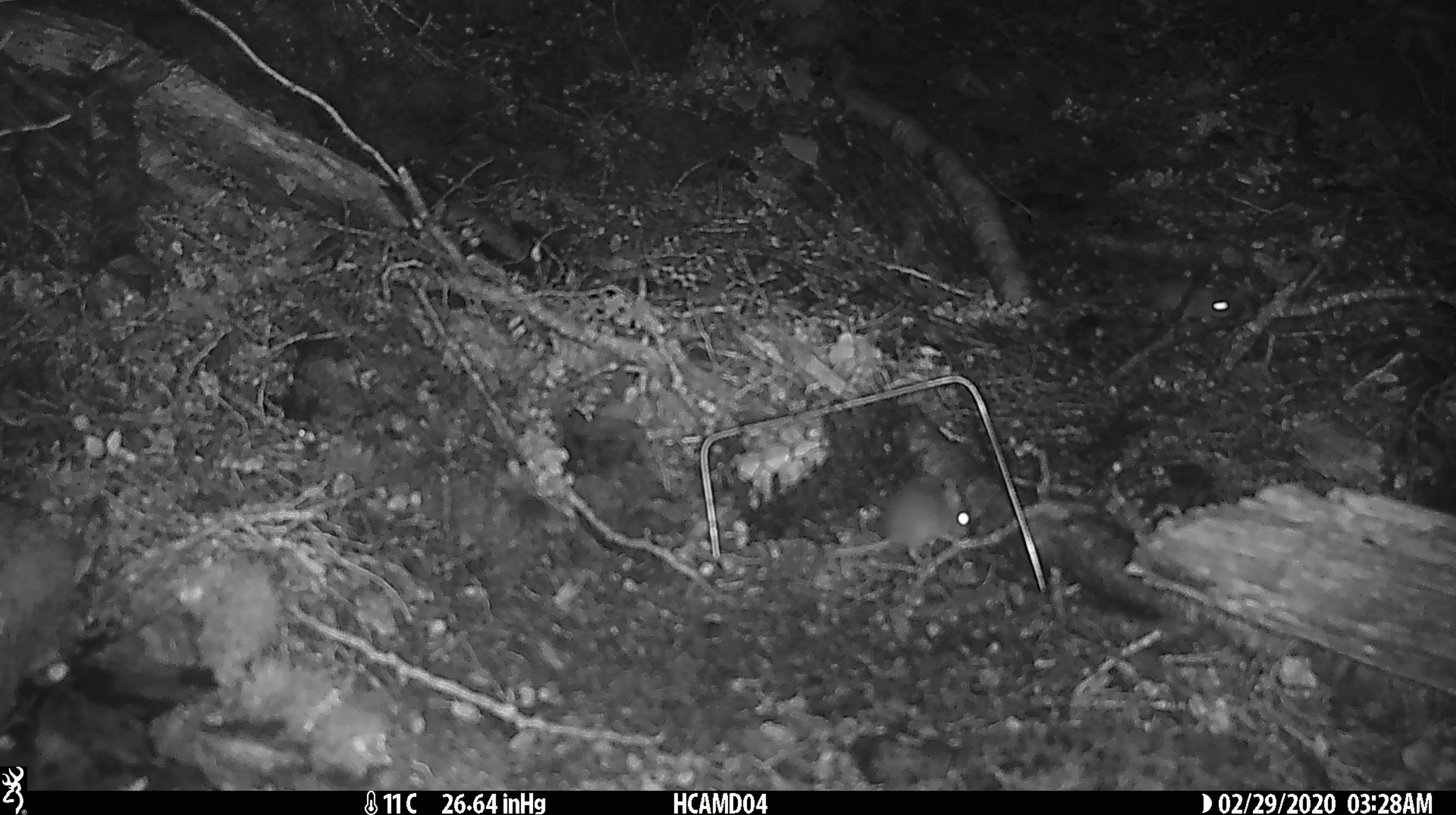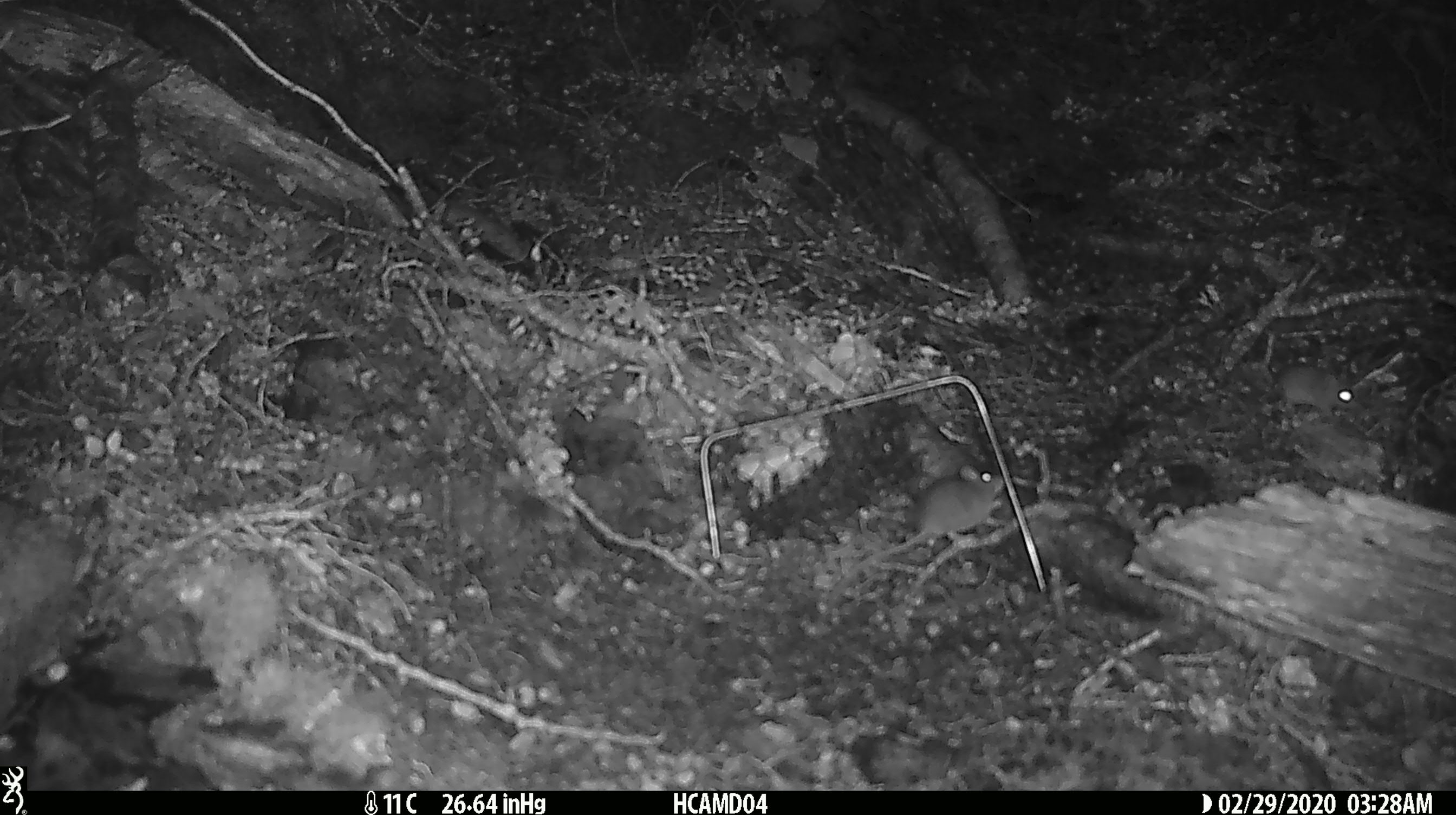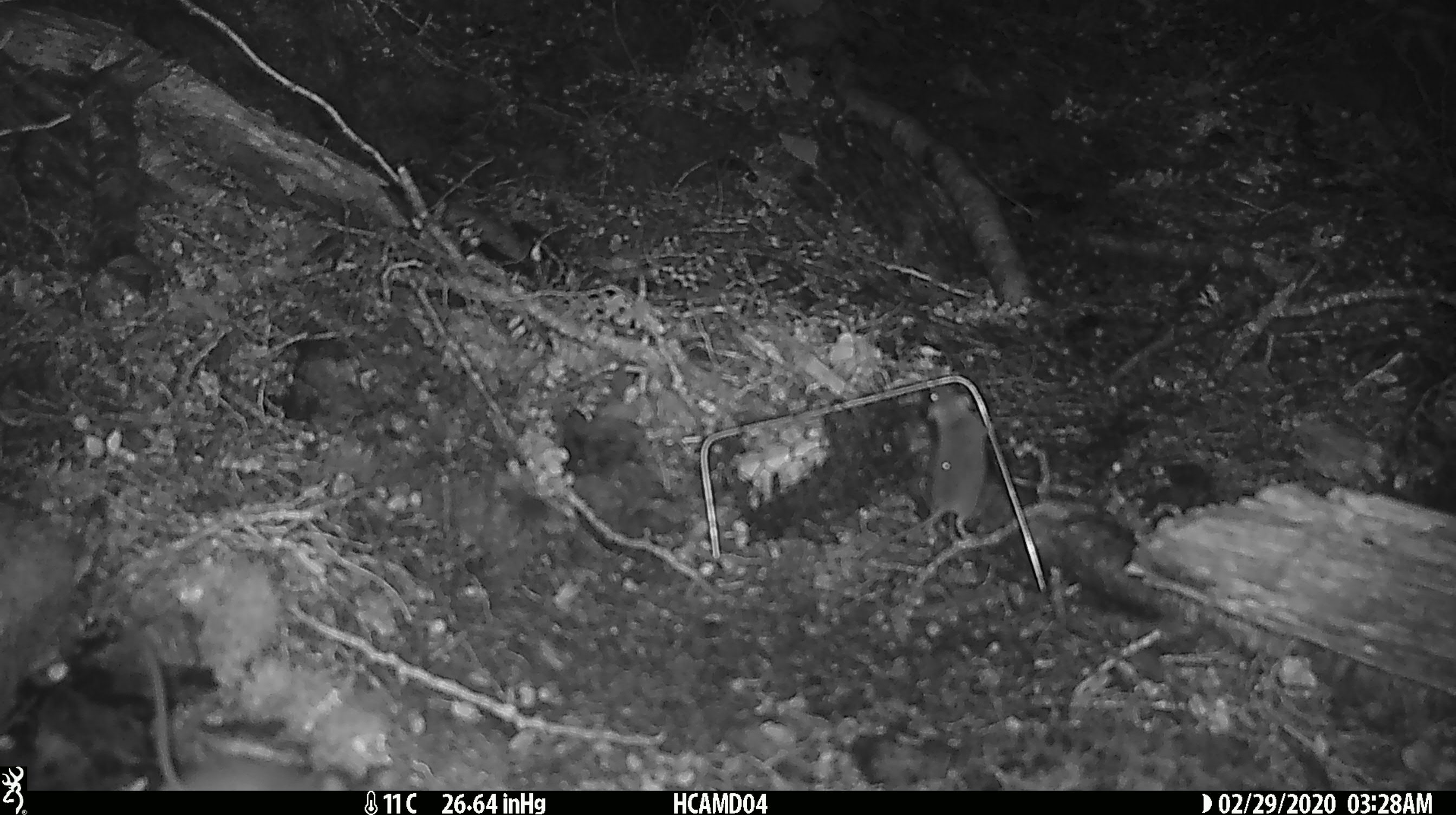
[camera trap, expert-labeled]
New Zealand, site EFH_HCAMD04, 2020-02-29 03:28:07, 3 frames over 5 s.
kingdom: Animalia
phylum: Chordata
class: Mammalia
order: Rodentia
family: Muridae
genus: Mus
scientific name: Mus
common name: mouse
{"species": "mouse (Mus)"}